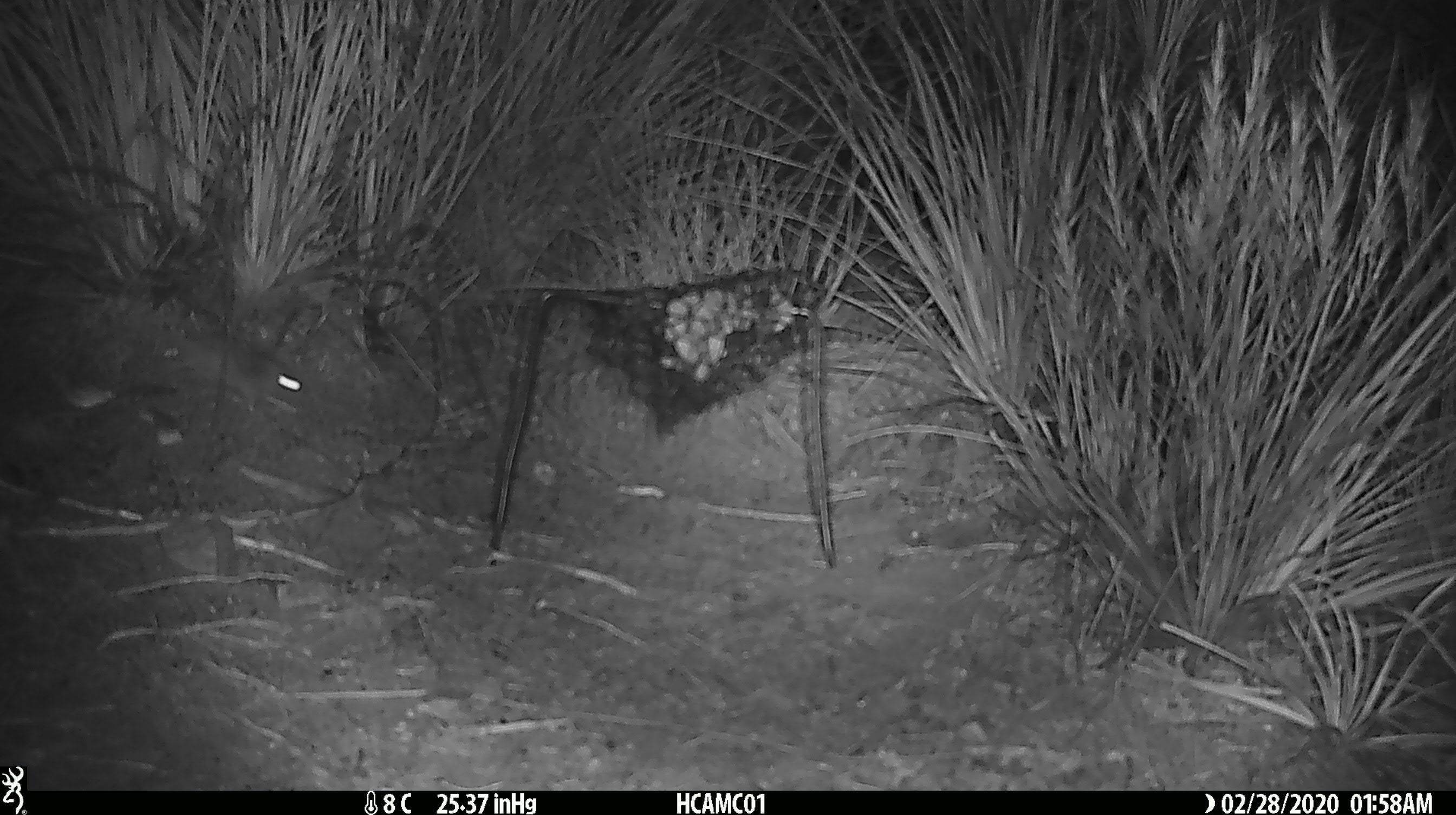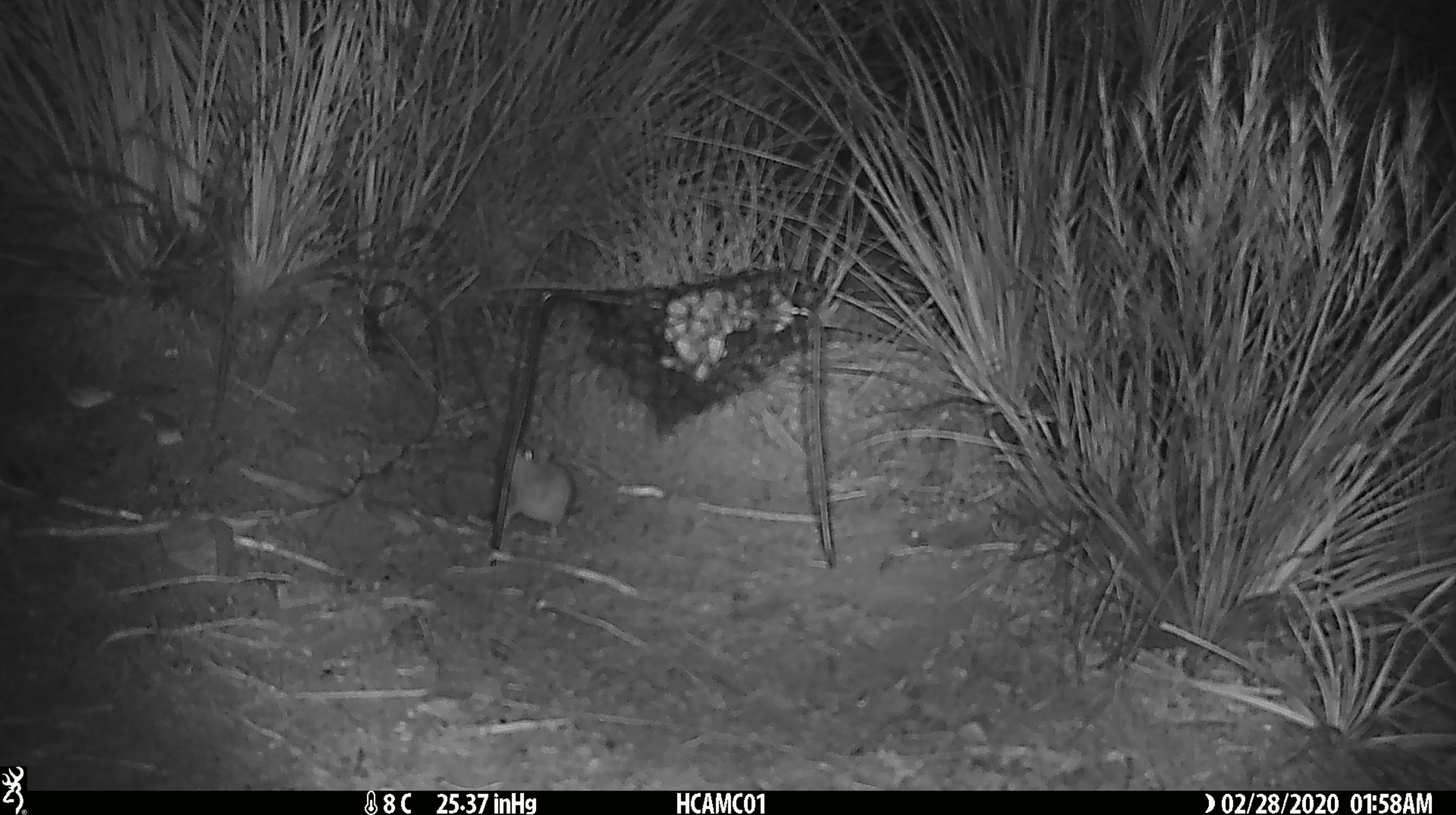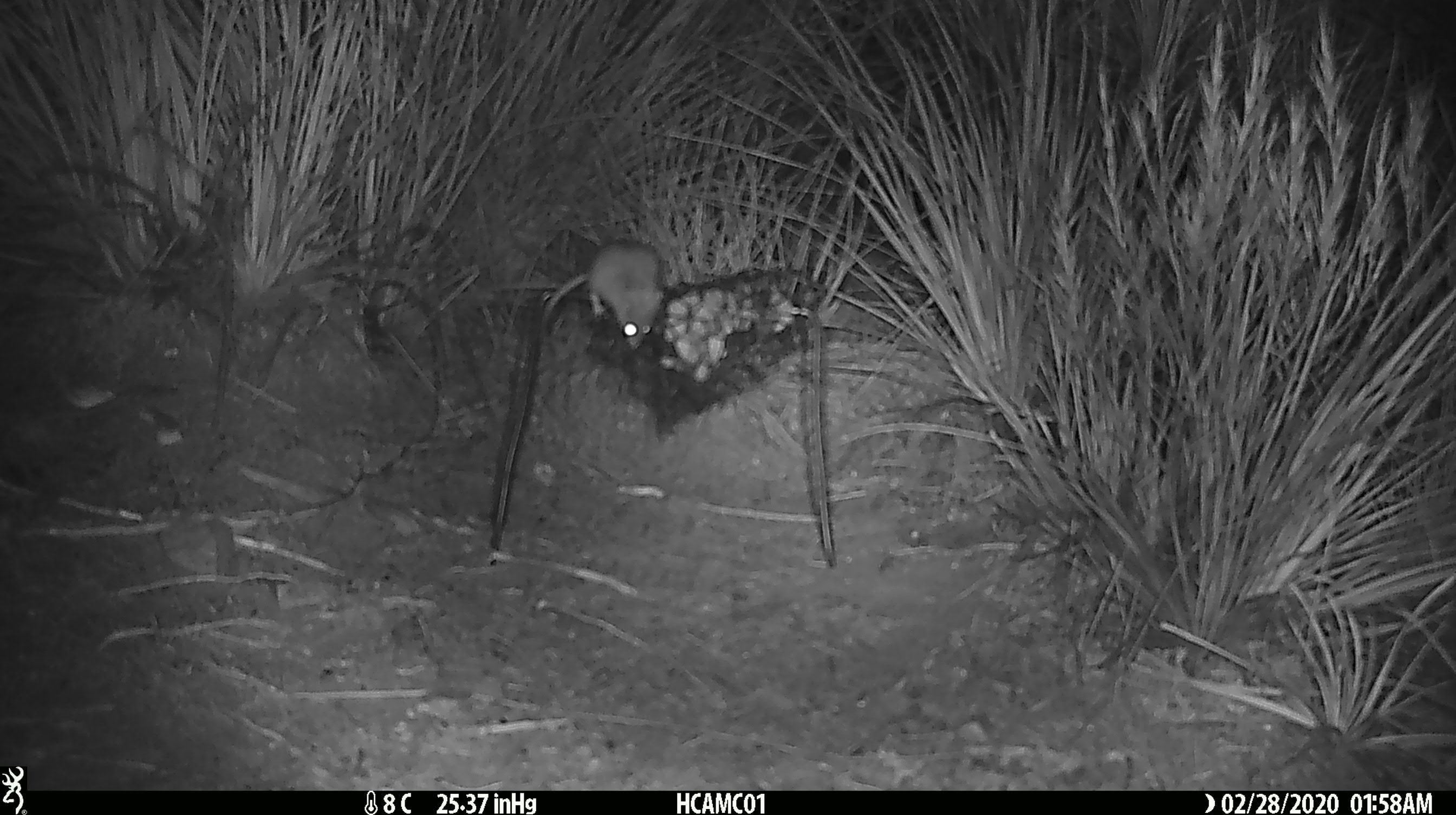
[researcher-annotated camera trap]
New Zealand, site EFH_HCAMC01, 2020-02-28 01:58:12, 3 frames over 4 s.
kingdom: Animalia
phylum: Chordata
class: Mammalia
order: Rodentia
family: Muridae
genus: Mus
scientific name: Mus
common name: mouse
Mouse (Mus).